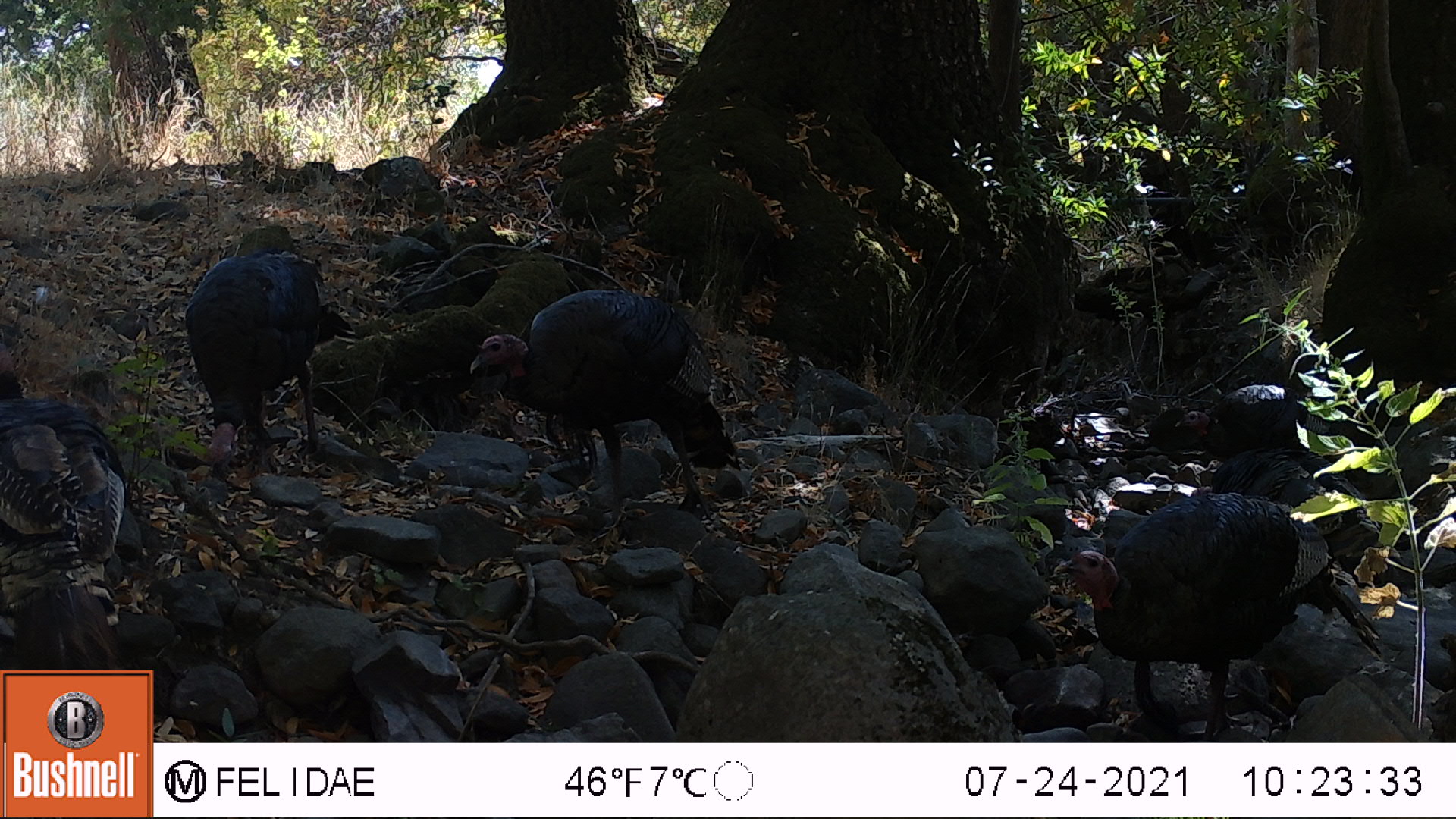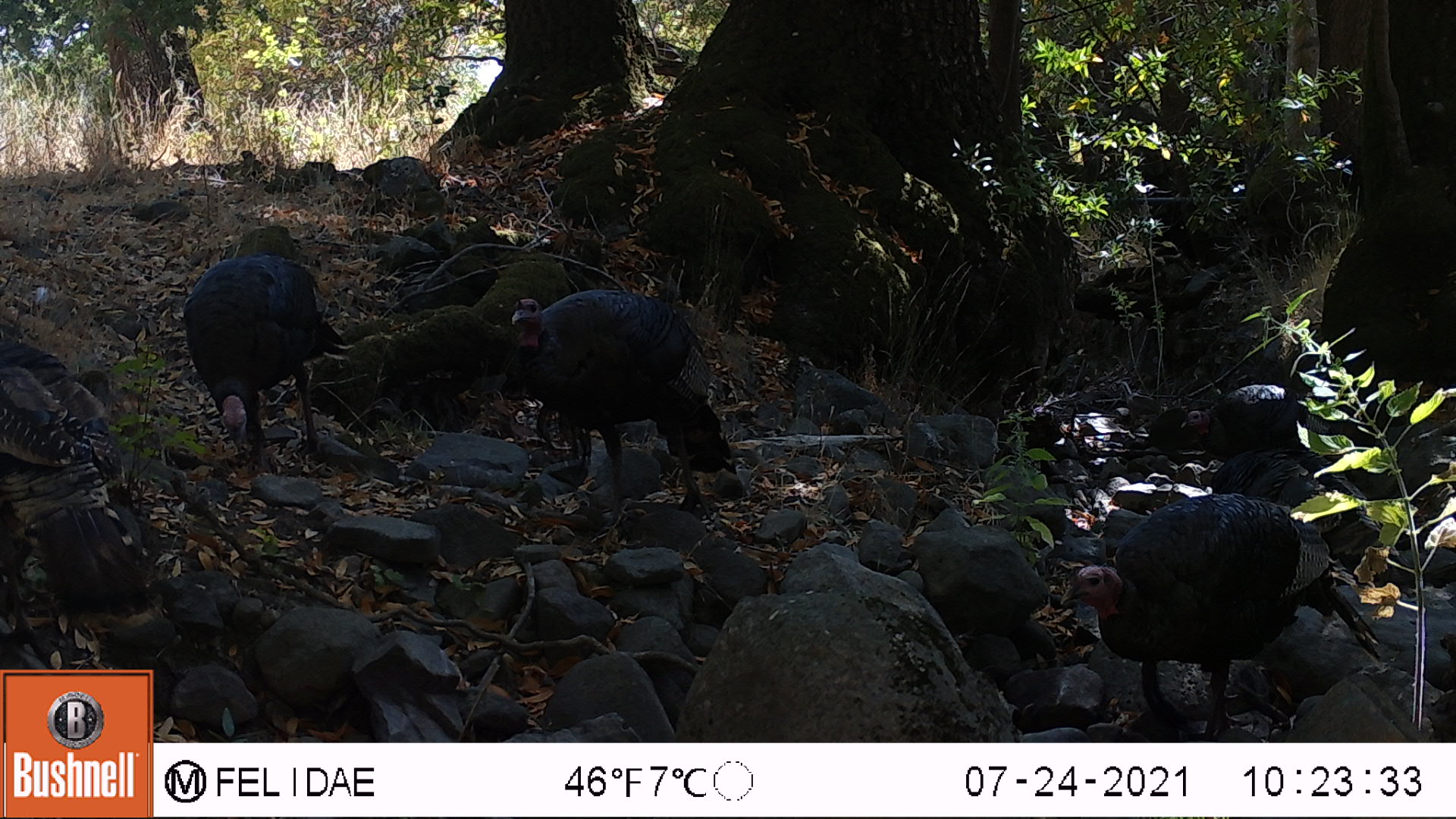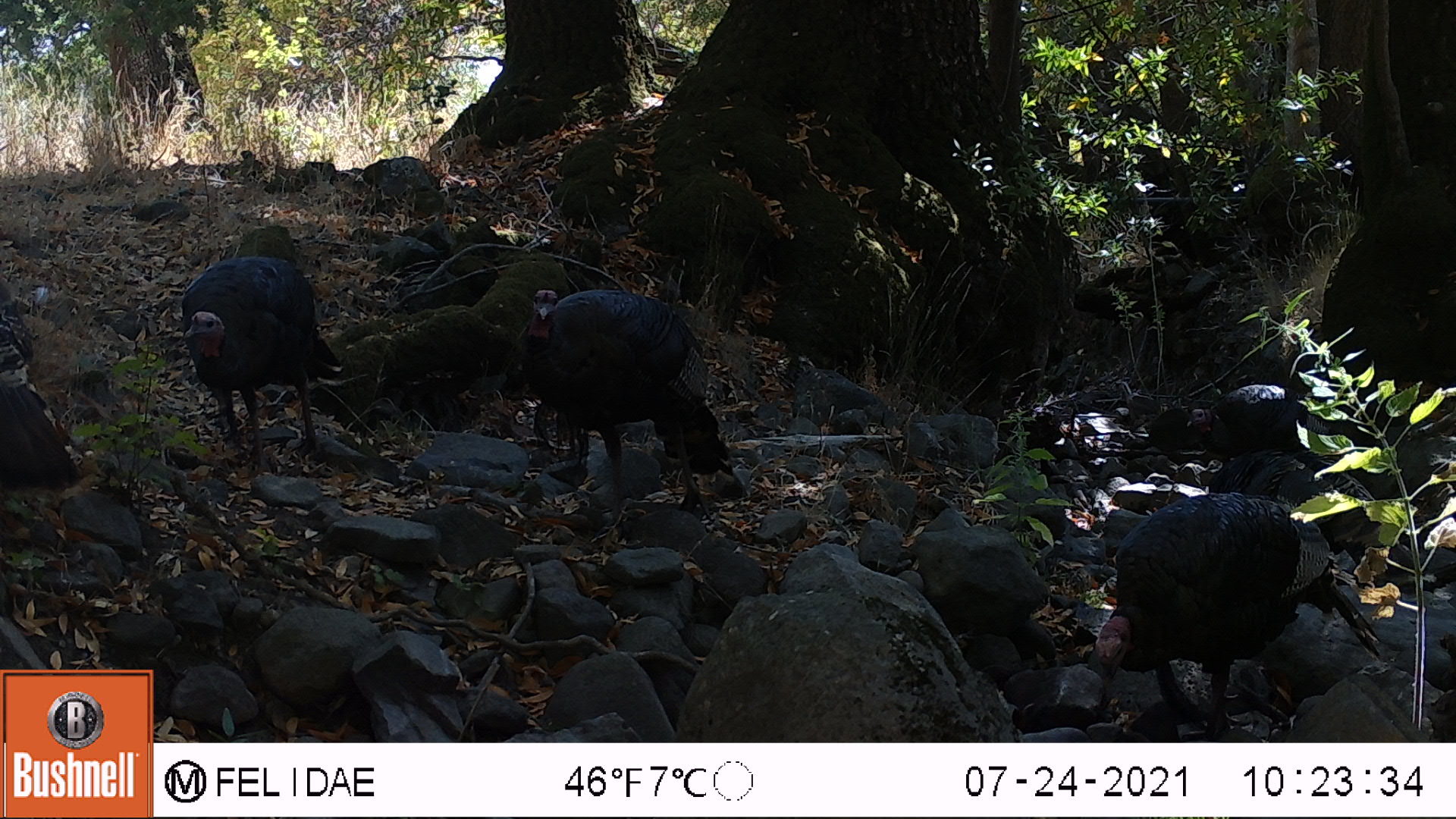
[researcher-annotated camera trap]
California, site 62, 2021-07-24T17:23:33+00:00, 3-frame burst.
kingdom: Animalia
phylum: Chordata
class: Aves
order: Galliformes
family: Phasianidae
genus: Meleagris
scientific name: Meleagris gallopavo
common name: turkey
Turkey (Meleagris gallopavo).